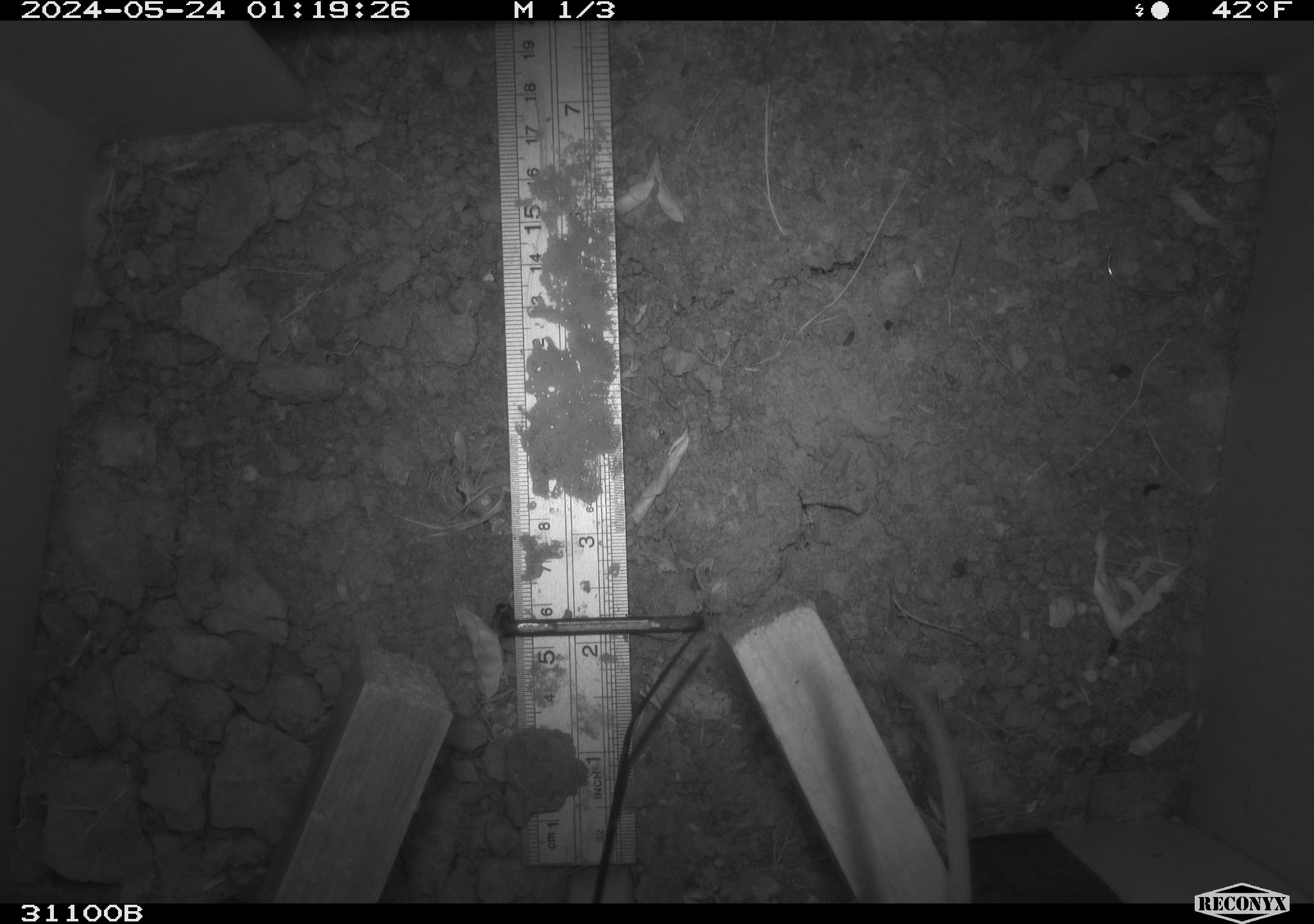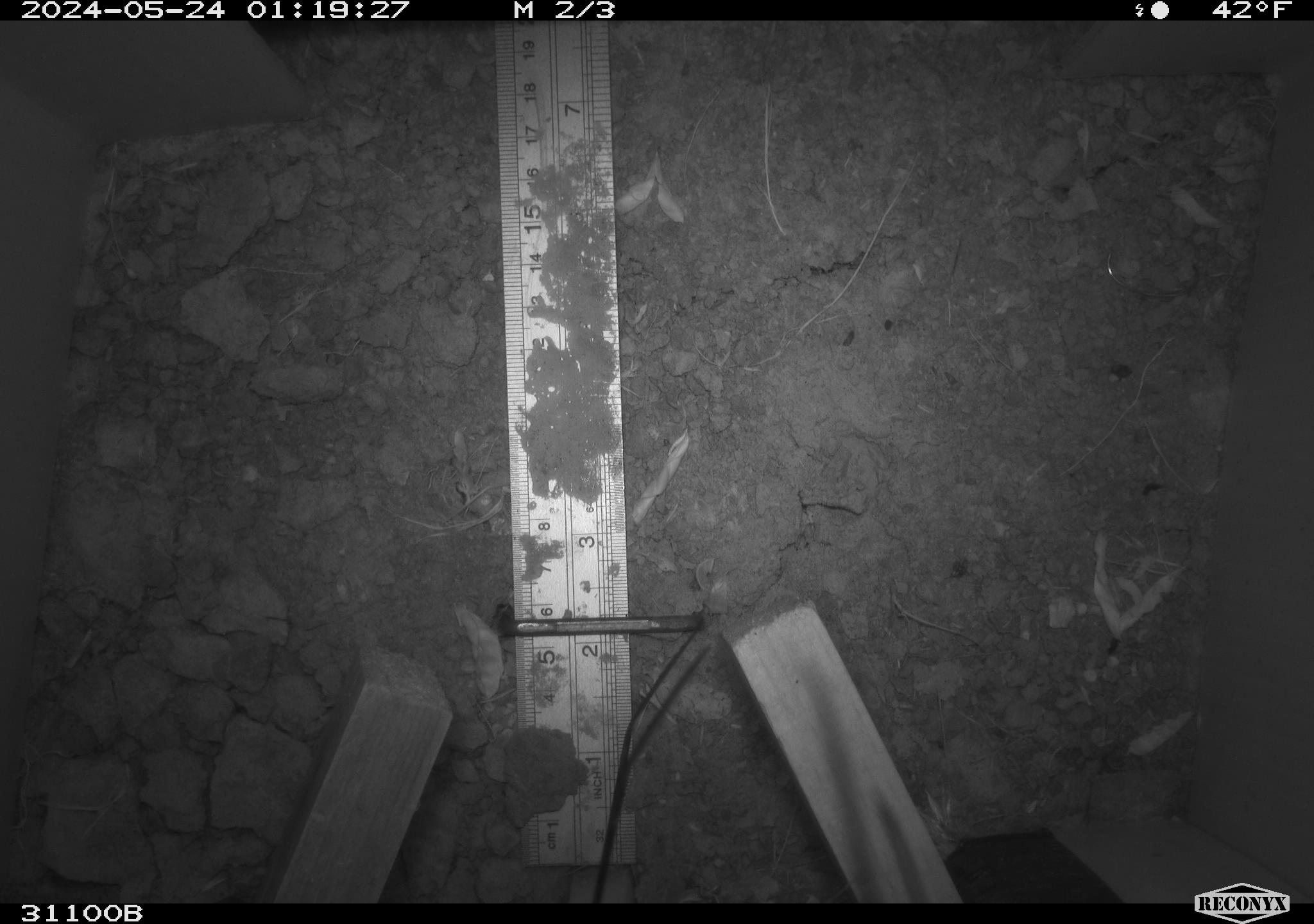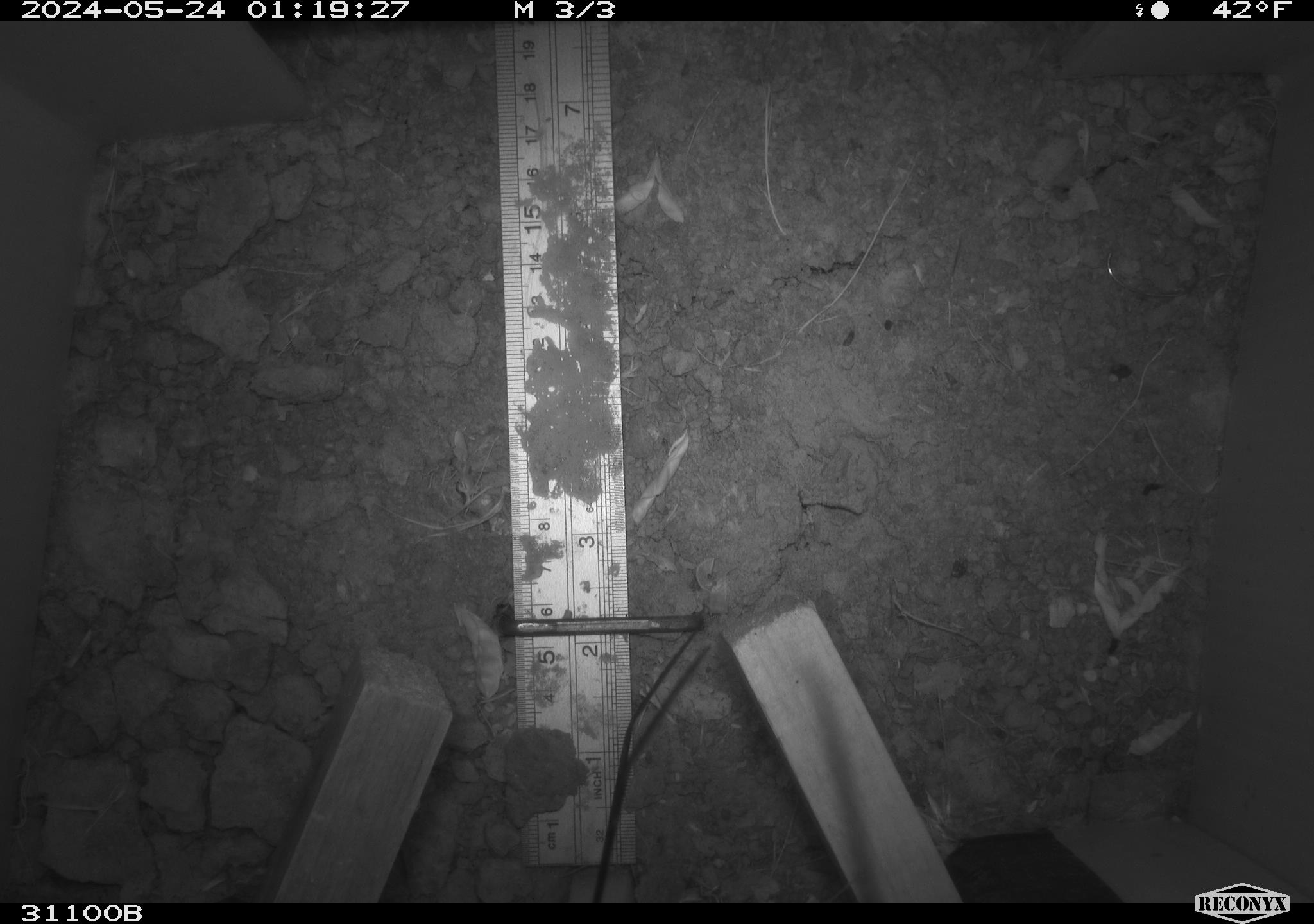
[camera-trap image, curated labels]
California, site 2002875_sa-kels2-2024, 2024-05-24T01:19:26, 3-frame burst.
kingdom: Animalia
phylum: Chordata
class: Mammalia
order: Rodentia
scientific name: Rodentia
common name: rodent